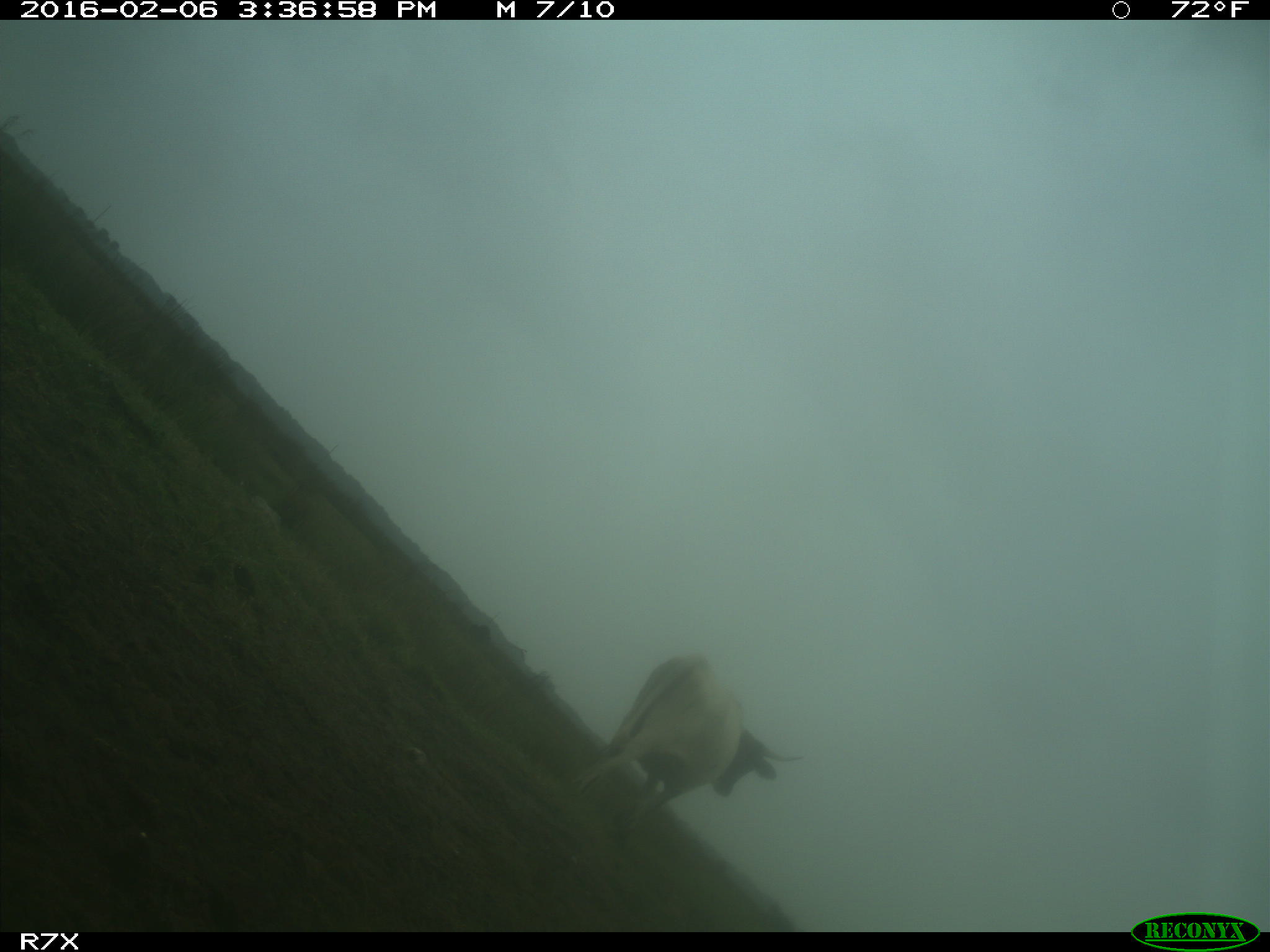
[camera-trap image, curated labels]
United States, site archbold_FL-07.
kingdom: Animalia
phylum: Chordata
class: Mammalia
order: Artiodactyla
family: Bovidae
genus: Bos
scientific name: Bos taurus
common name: domestic cow